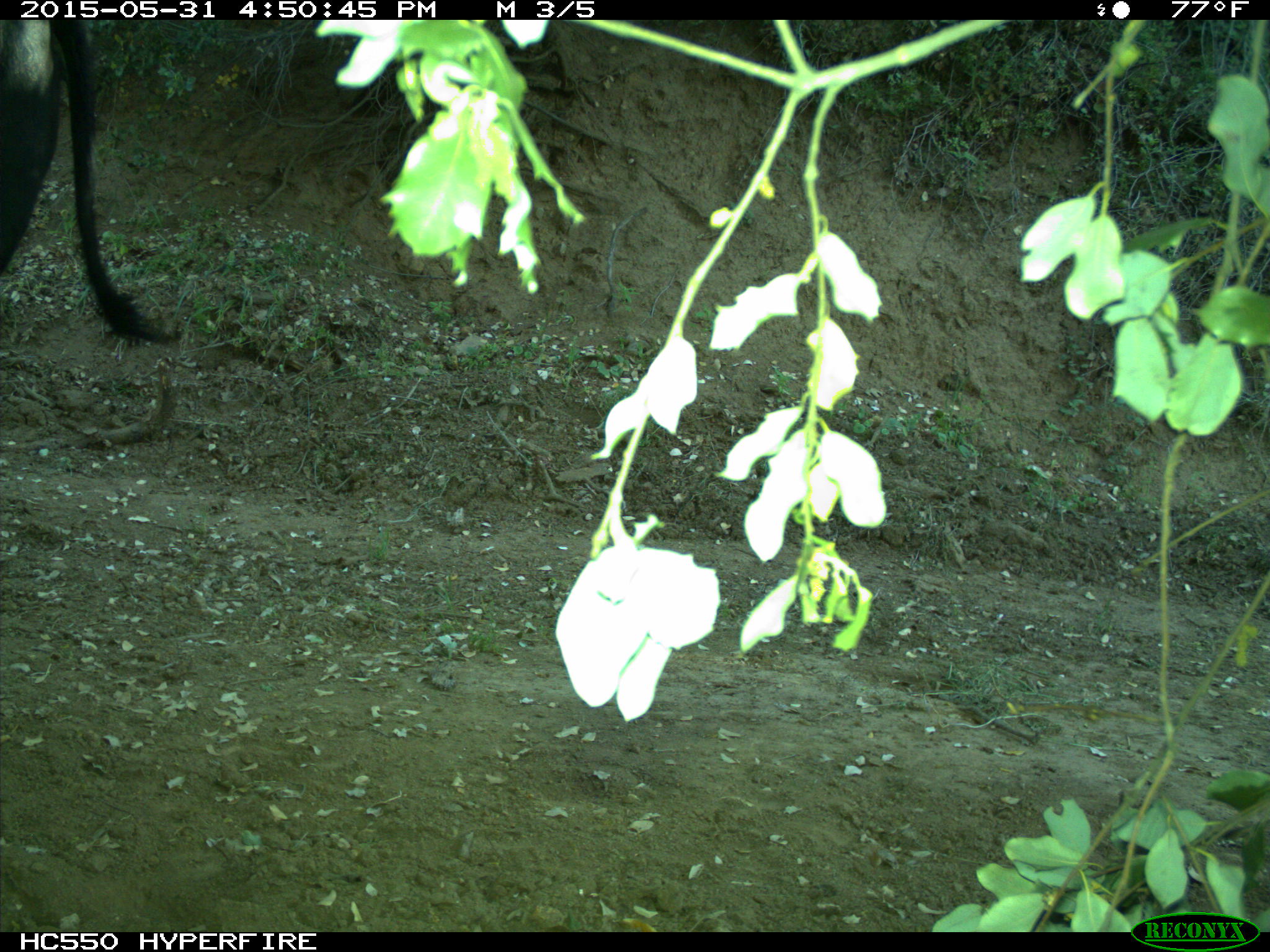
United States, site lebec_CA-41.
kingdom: Animalia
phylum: Chordata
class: Mammalia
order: Artiodactyla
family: Bovidae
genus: Bos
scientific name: Bos taurus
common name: domestic cow